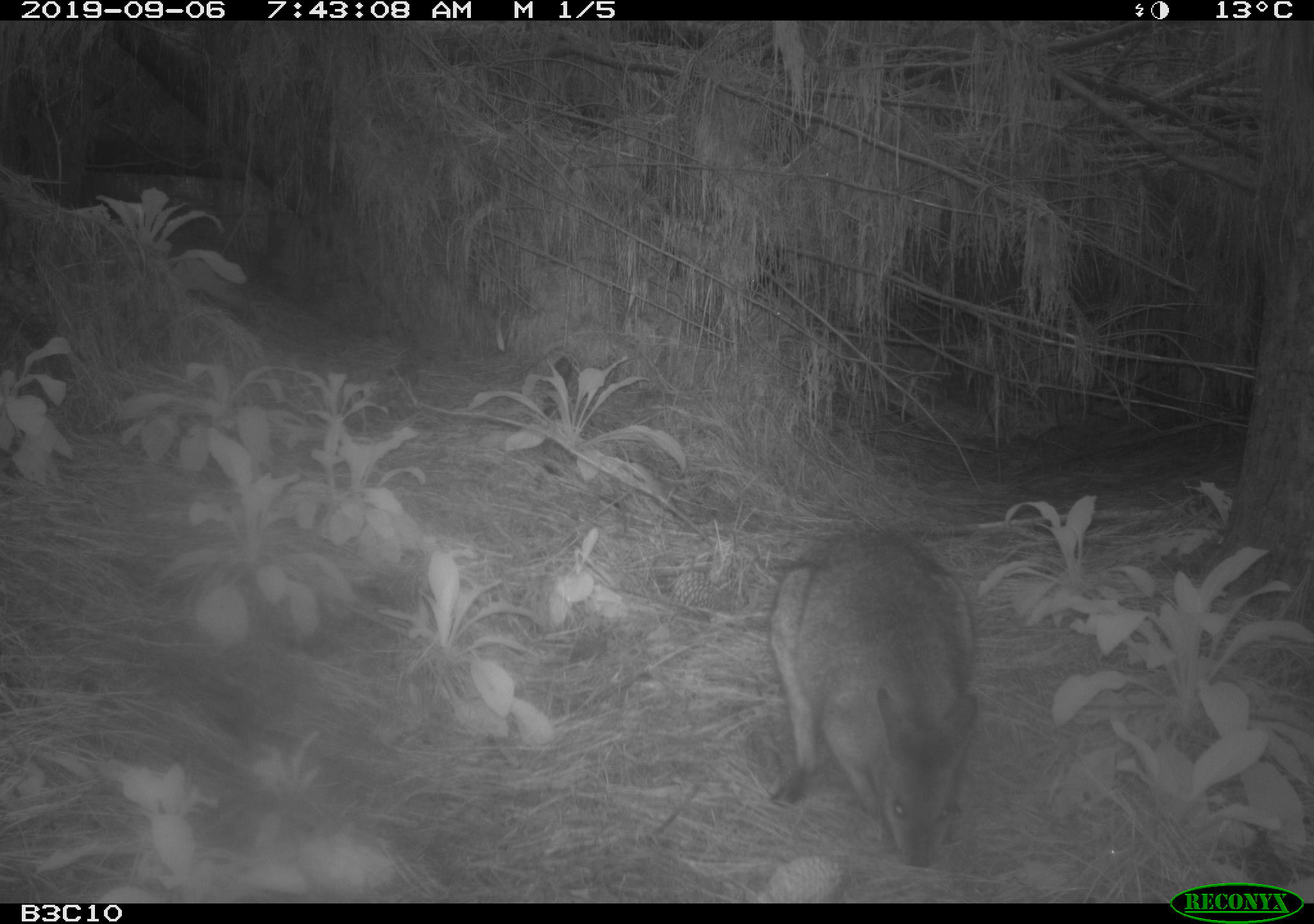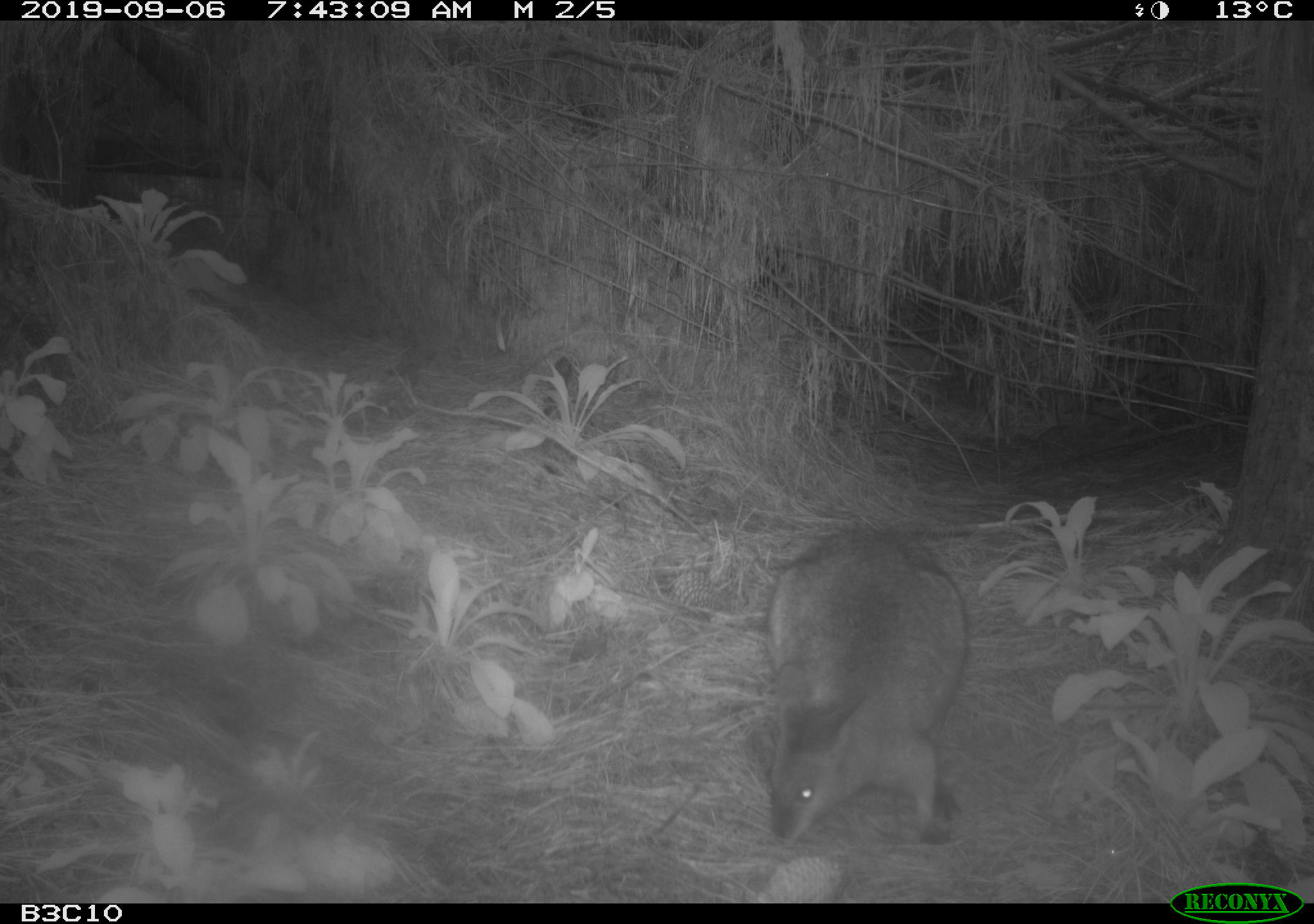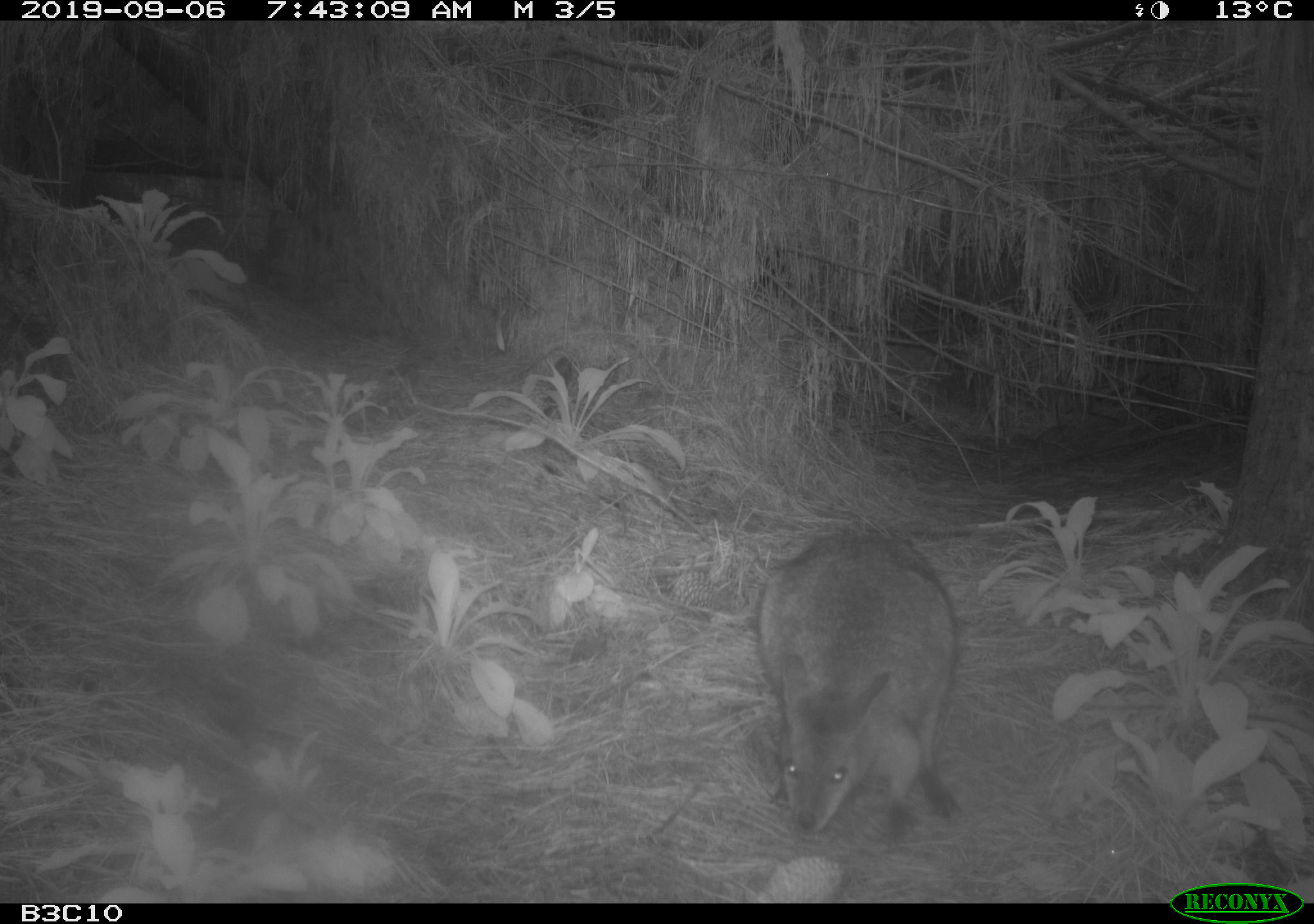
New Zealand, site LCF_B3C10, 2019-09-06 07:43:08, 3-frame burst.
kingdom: Animalia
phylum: Chordata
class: Mammalia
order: Diprotodontia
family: Macropodidae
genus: Notamacropus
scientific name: Notamacropus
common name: wallaby